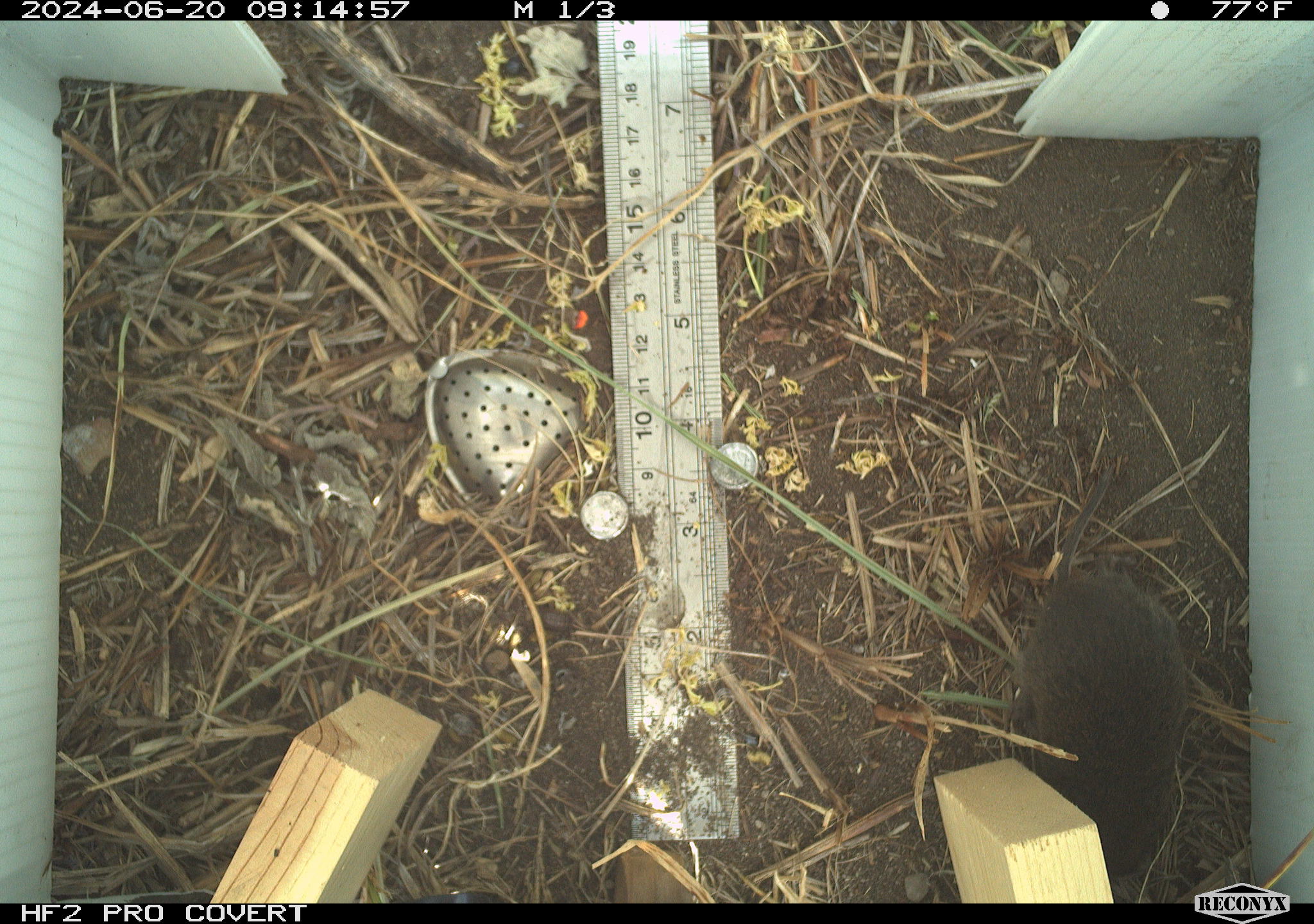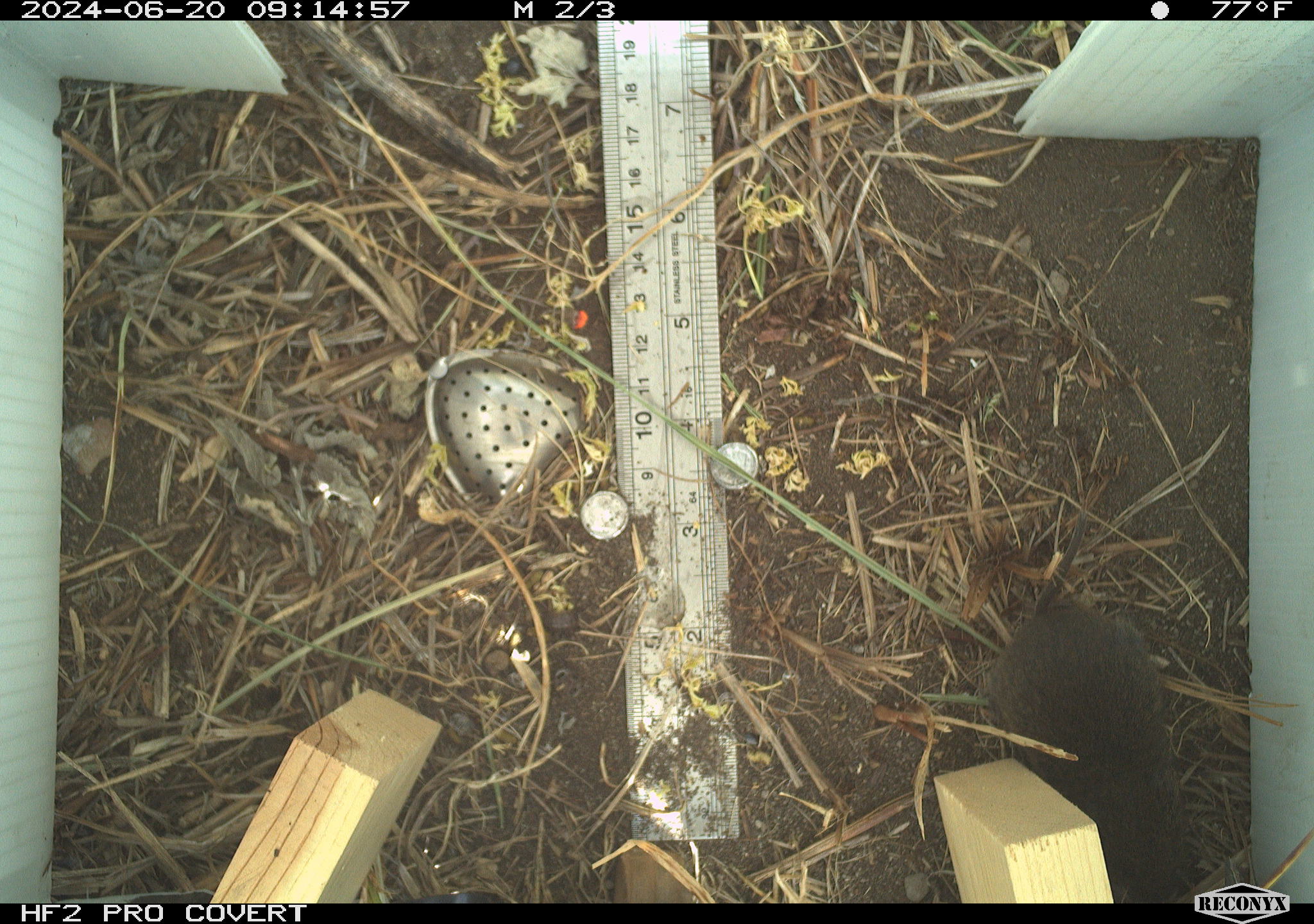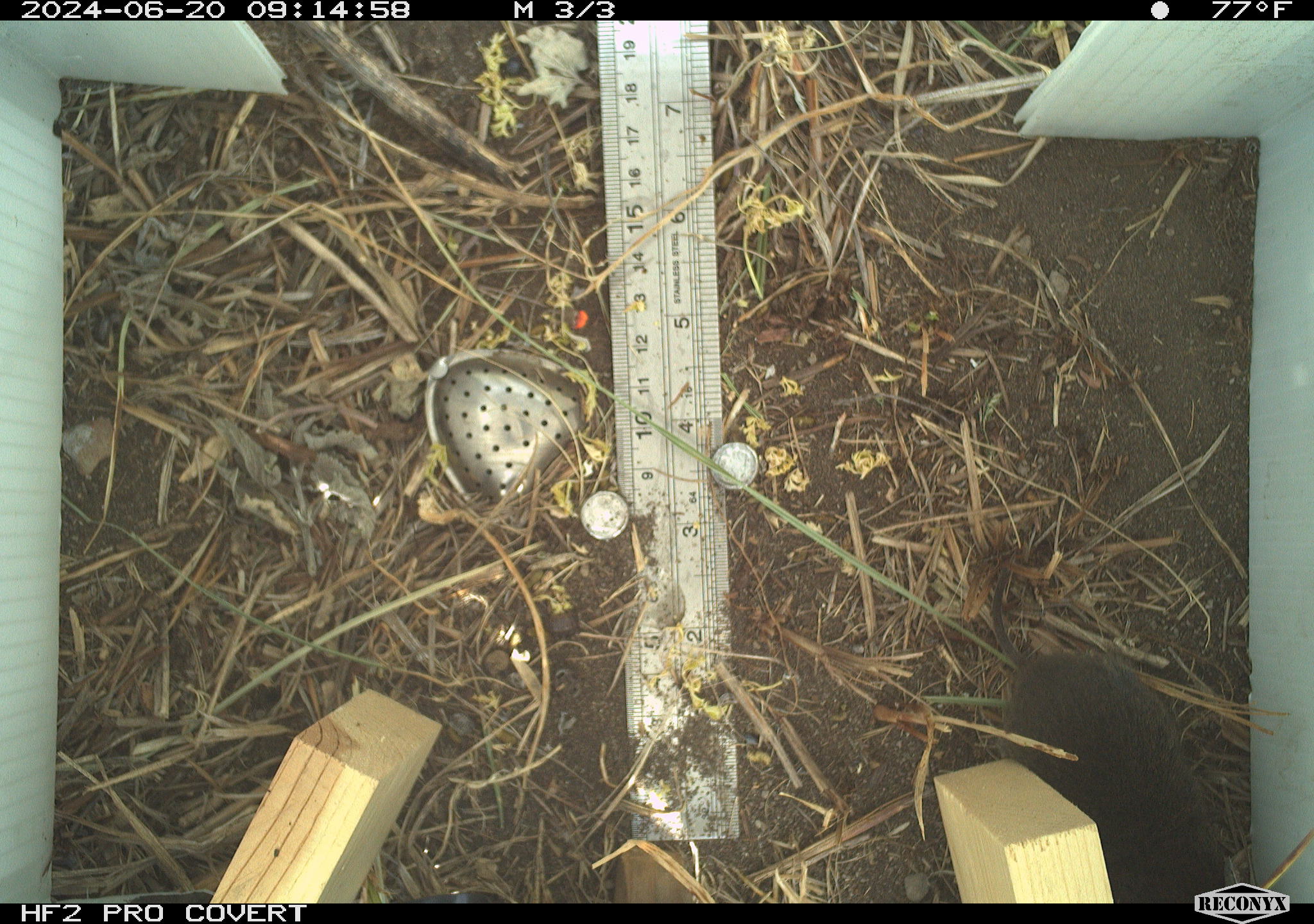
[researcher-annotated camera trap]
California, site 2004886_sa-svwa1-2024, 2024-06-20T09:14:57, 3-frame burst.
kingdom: Animalia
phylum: Chordata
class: Mammalia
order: Rodentia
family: Cricetidae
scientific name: Arvicolinae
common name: voles, lemmings, and muskrats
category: arvicolinae subfamily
Arvicolinae subfamily (voles, lemmings, and muskrats) (Arvicolinae).